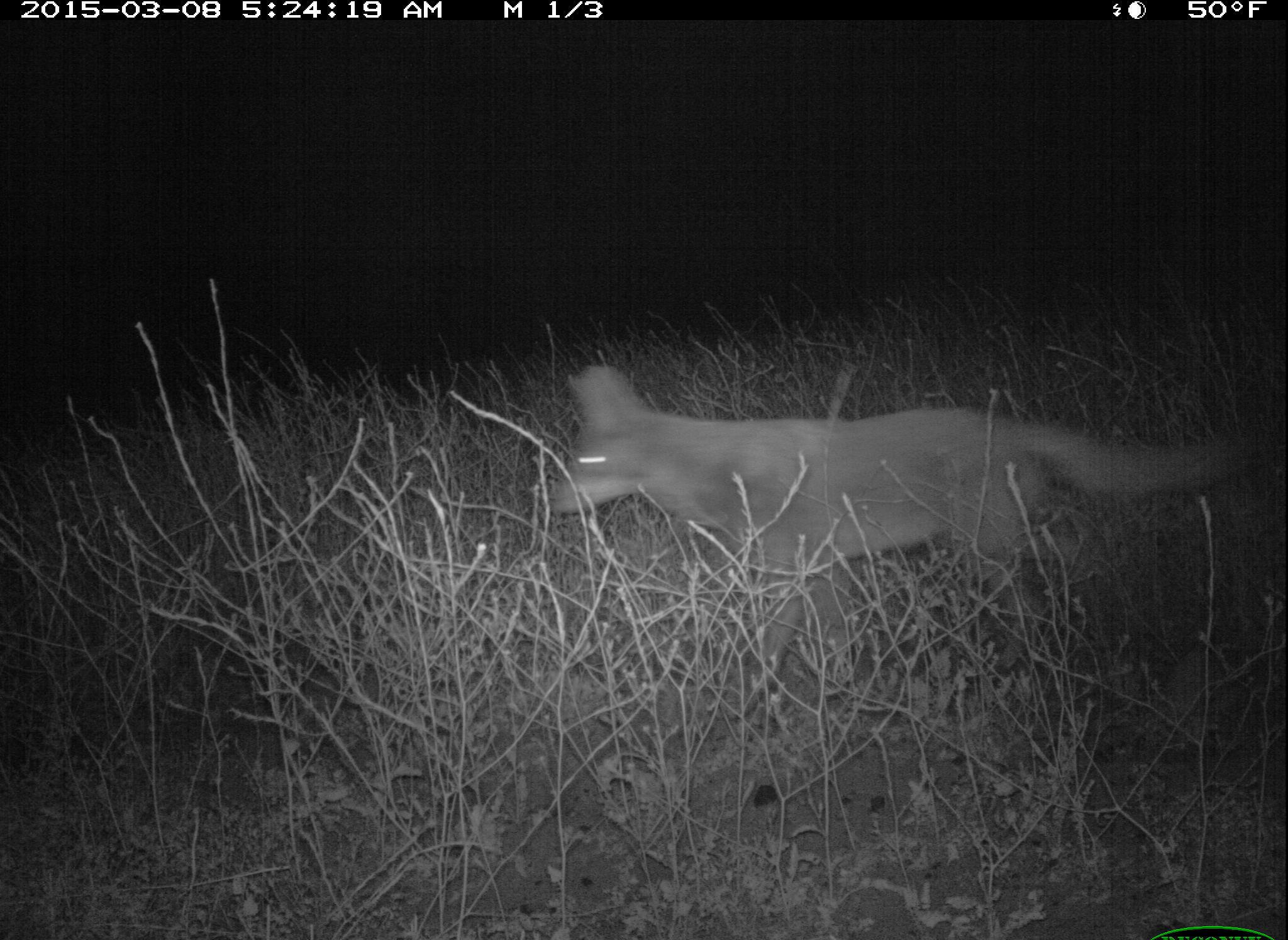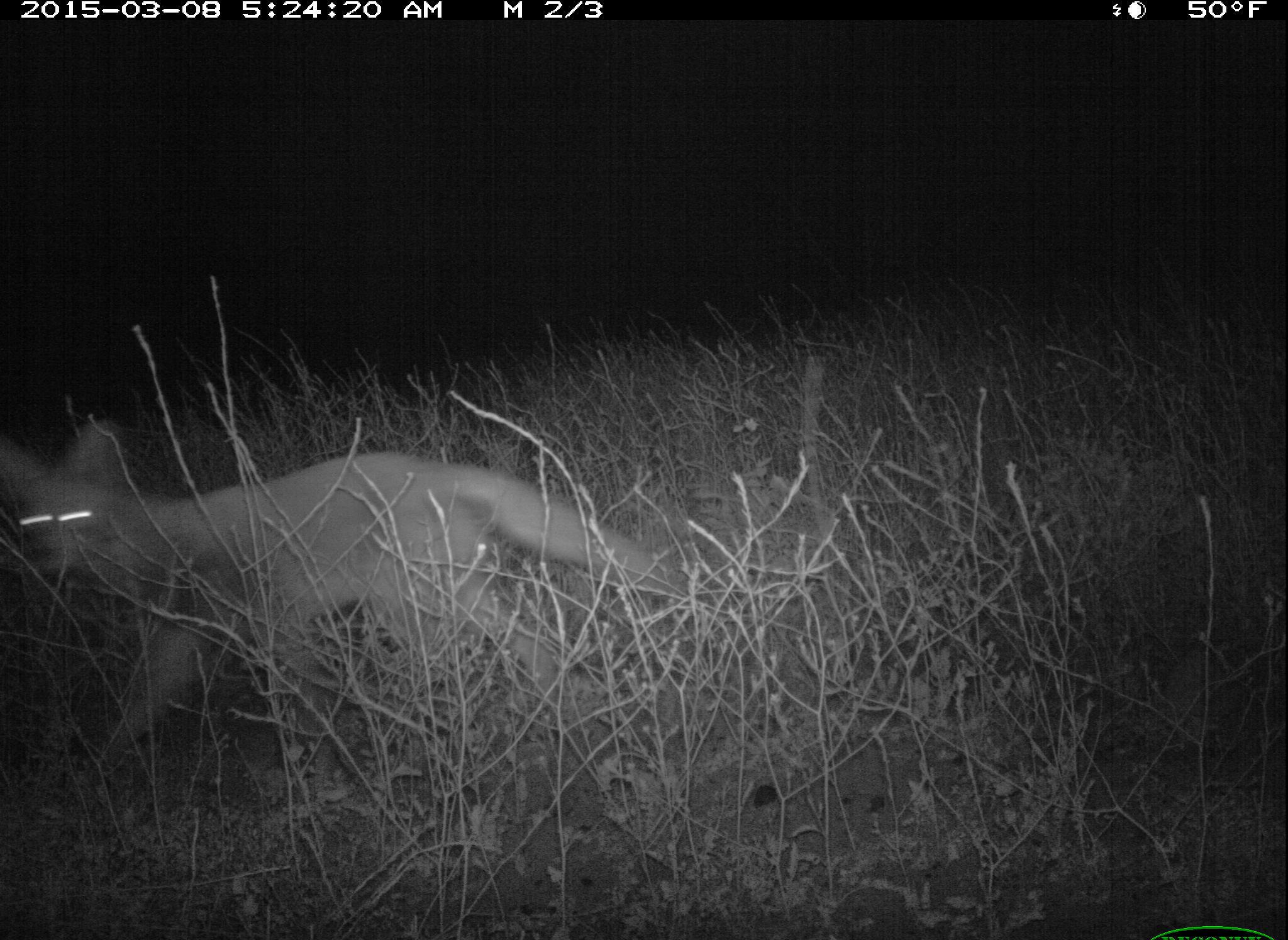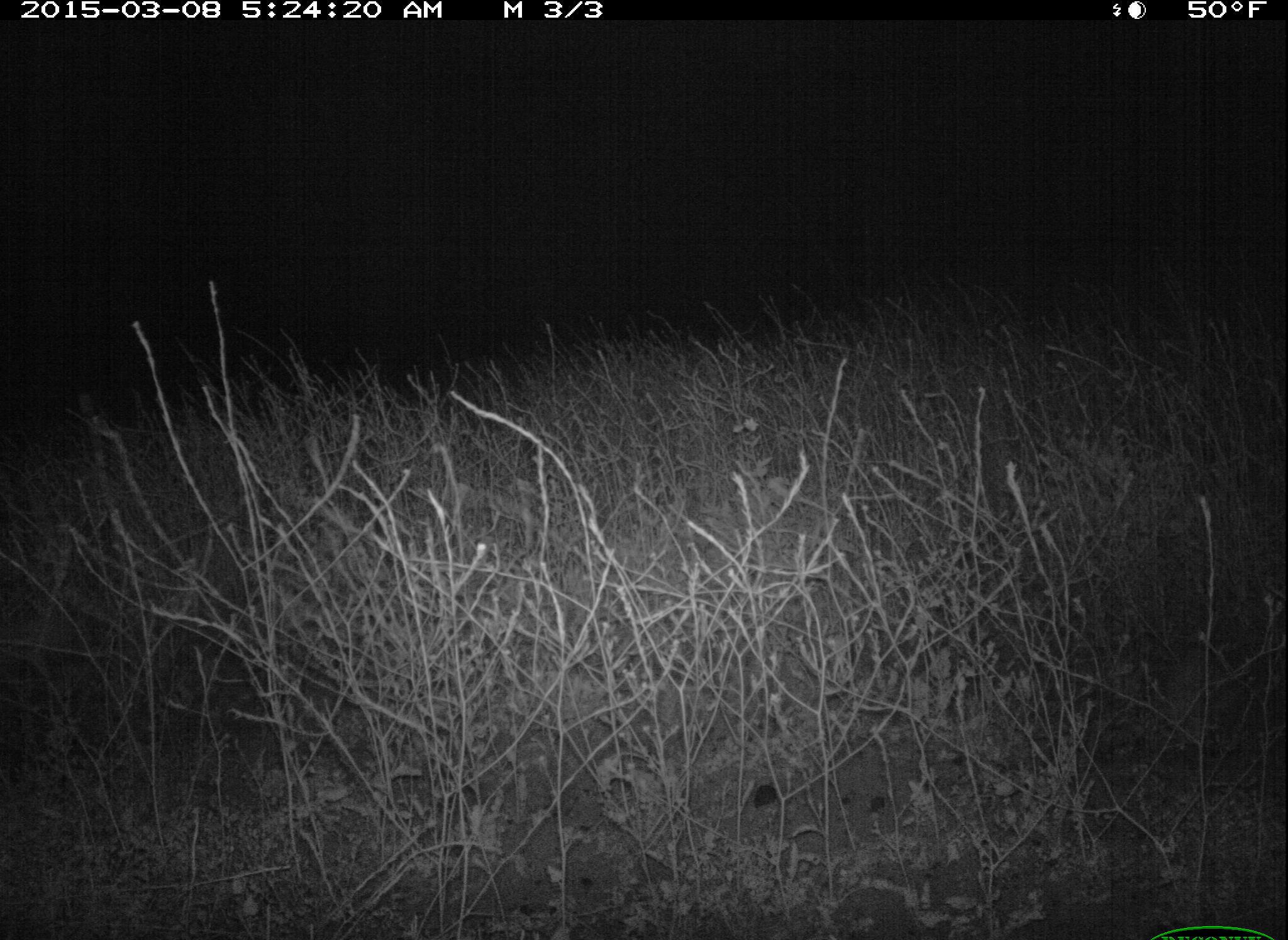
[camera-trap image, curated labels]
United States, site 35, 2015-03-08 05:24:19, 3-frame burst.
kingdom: Animalia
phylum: Chordata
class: Mammalia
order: Carnivora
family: Canidae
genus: Canis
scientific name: Canis latrans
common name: coyote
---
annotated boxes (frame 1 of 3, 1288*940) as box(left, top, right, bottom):
coyote: box(543, 360, 1257, 730)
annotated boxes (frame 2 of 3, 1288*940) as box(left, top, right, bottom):
coyote: box(2, 419, 686, 818)